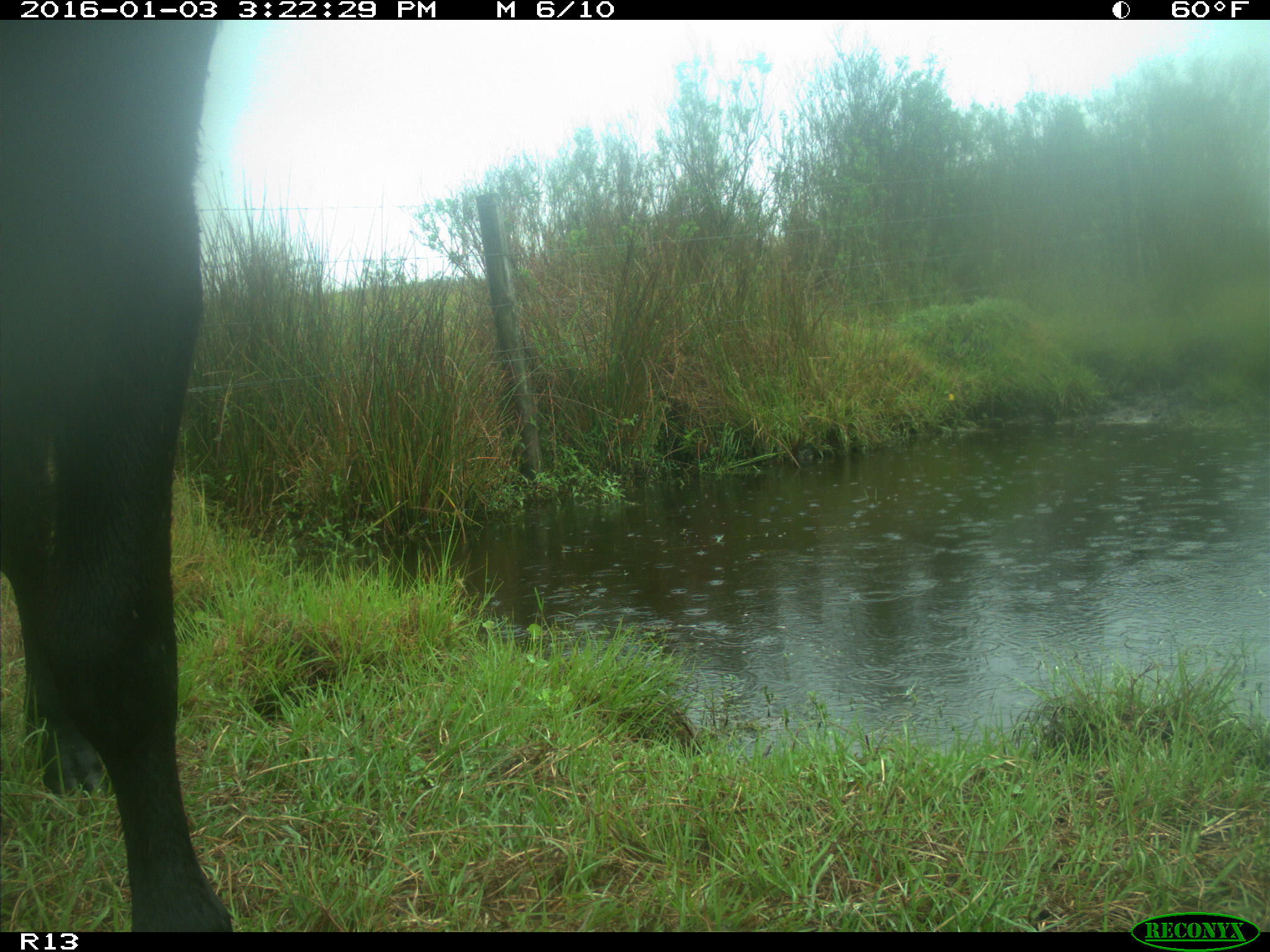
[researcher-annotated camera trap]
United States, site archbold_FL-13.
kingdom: Animalia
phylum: Chordata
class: Mammalia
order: Artiodactyla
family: Bovidae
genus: Bos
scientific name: Bos taurus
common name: domestic cow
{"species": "Bos taurus (domestic cow)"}